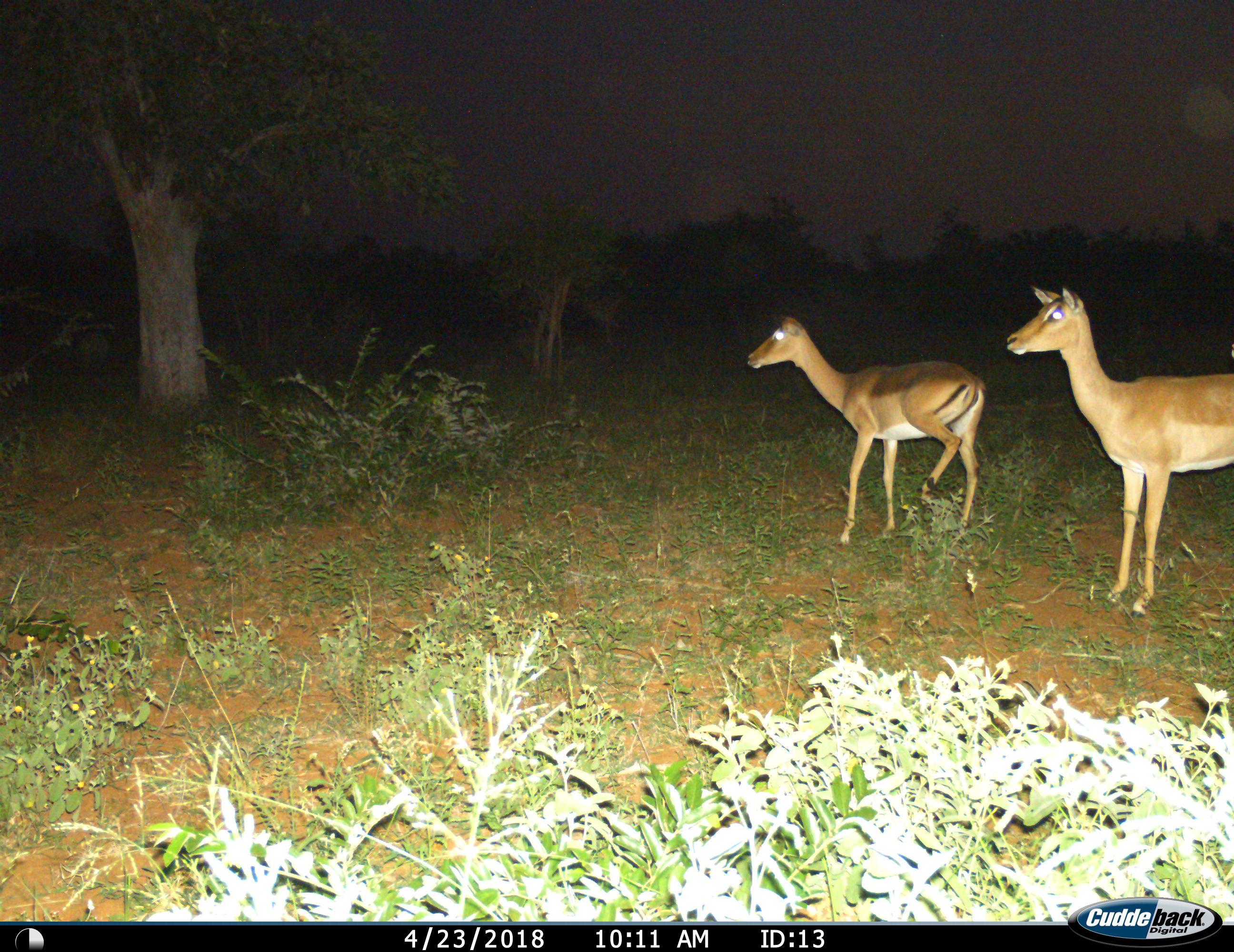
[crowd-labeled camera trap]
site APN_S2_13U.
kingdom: Animalia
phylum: Chordata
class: Mammalia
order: Artiodactyla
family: Bovidae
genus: Aepyceros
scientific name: Aepyceros melampus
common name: impala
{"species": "impala (Aepyceros melampus)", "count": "2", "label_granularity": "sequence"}